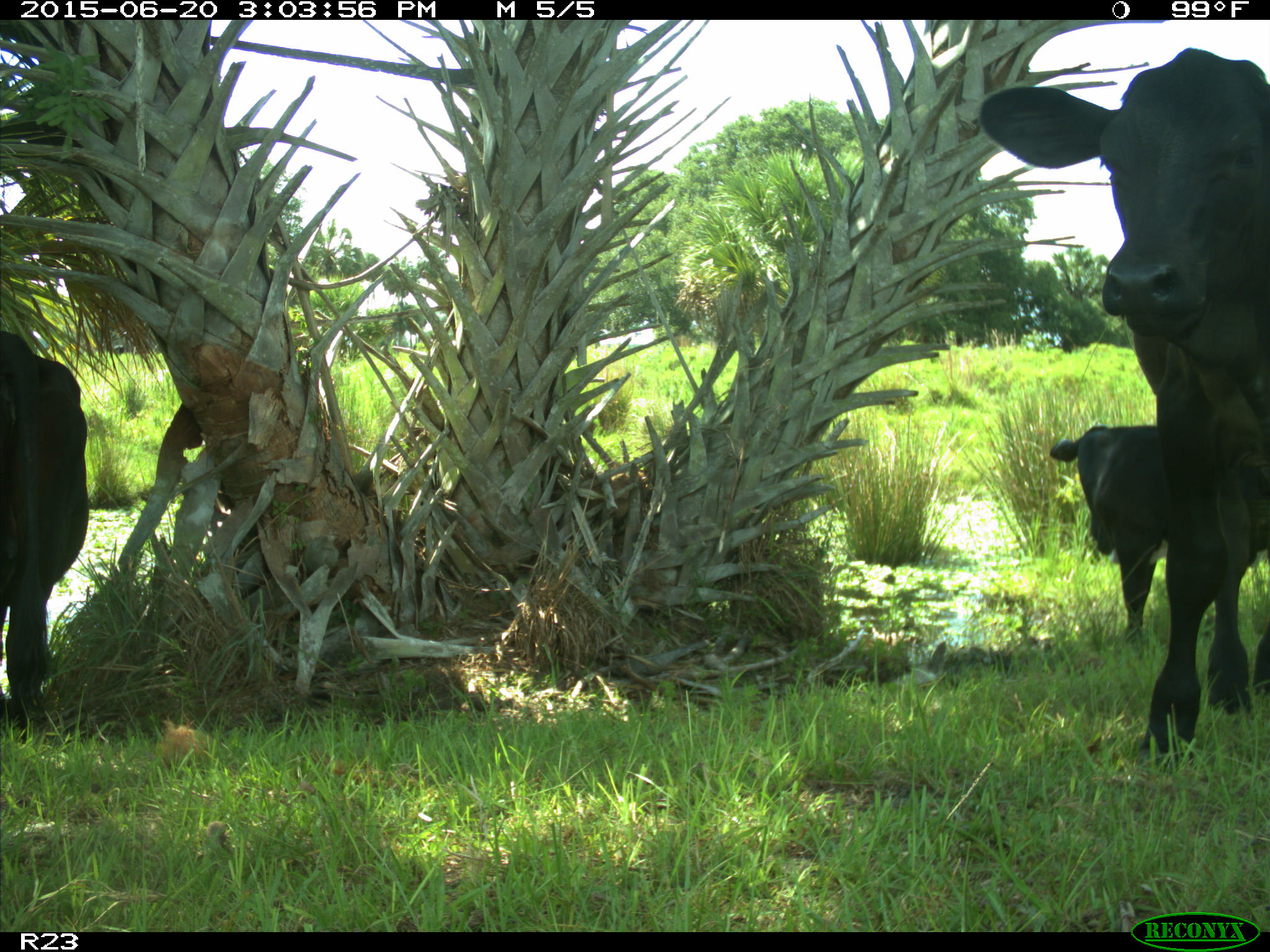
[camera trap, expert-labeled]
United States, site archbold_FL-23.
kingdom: Animalia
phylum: Chordata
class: Mammalia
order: Artiodactyla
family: Bovidae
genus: Bos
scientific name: Bos taurus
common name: domestic cow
Bos taurus (domestic cow).